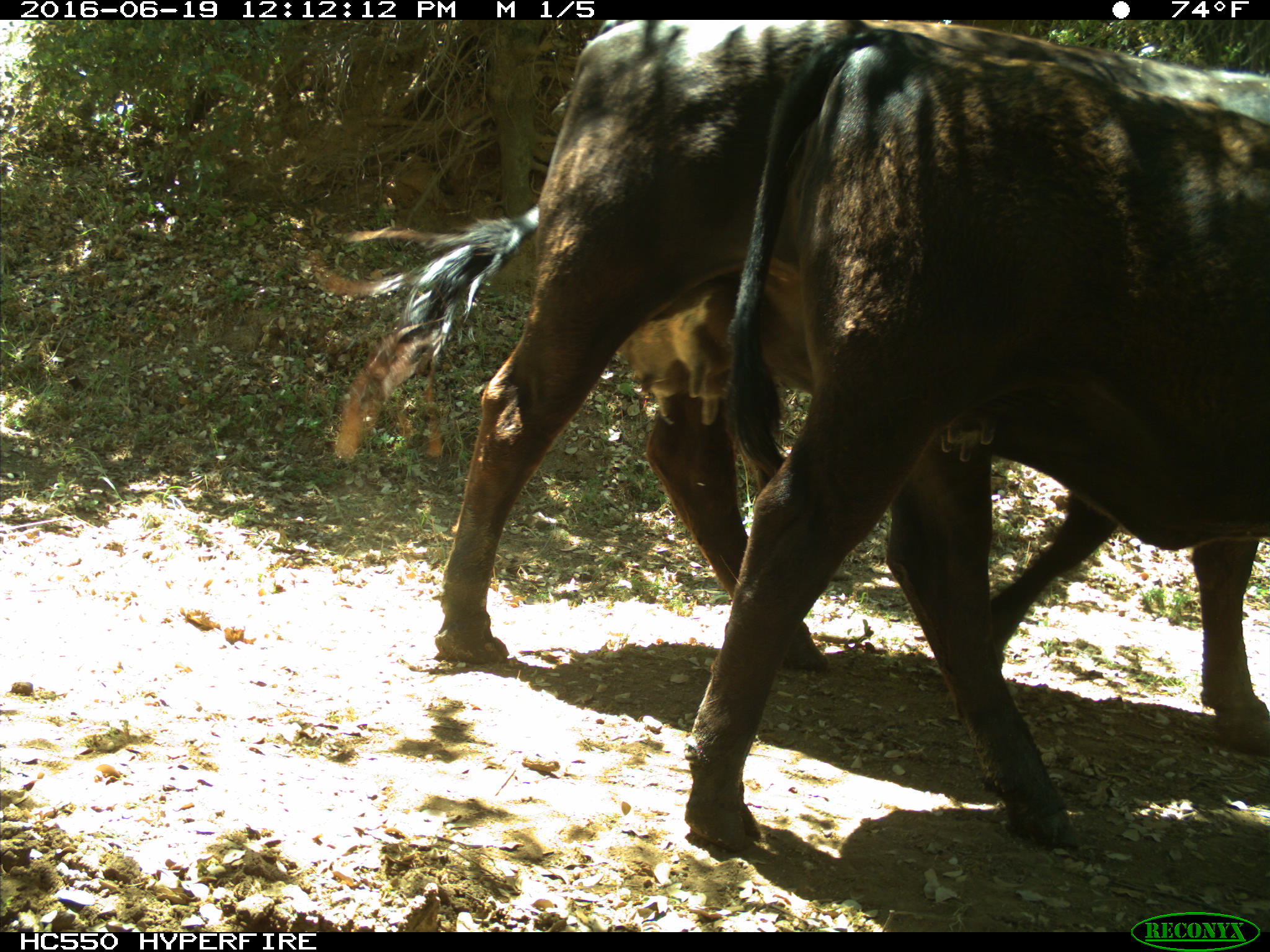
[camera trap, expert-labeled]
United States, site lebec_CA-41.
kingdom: Animalia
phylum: Chordata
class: Mammalia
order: Artiodactyla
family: Bovidae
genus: Bos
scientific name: Bos taurus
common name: domestic cow